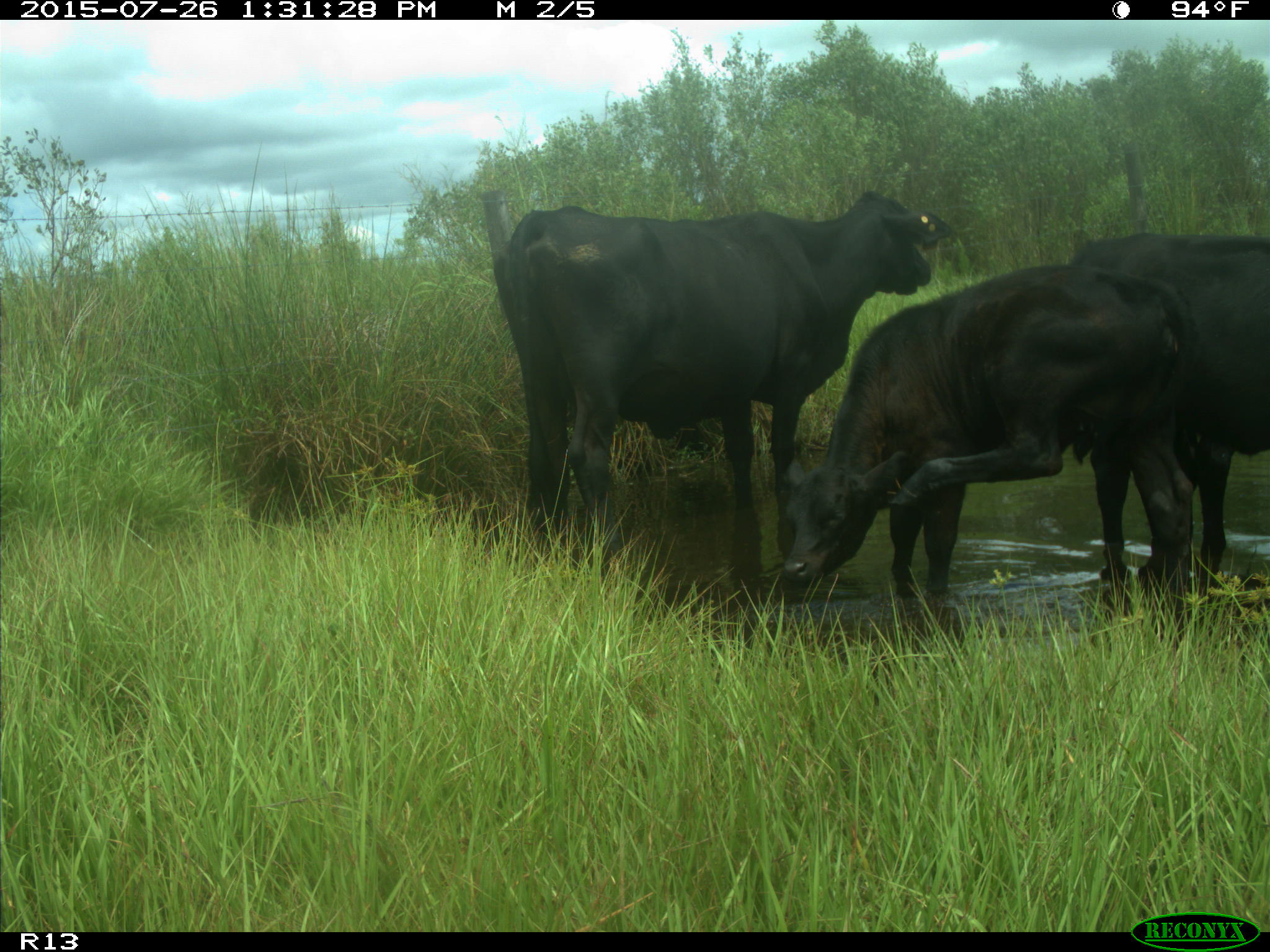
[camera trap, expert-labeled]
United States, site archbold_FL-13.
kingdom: Animalia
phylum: Chordata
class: Mammalia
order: Artiodactyla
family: Bovidae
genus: Bos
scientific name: Bos taurus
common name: domestic cow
Bos taurus (domestic cow).